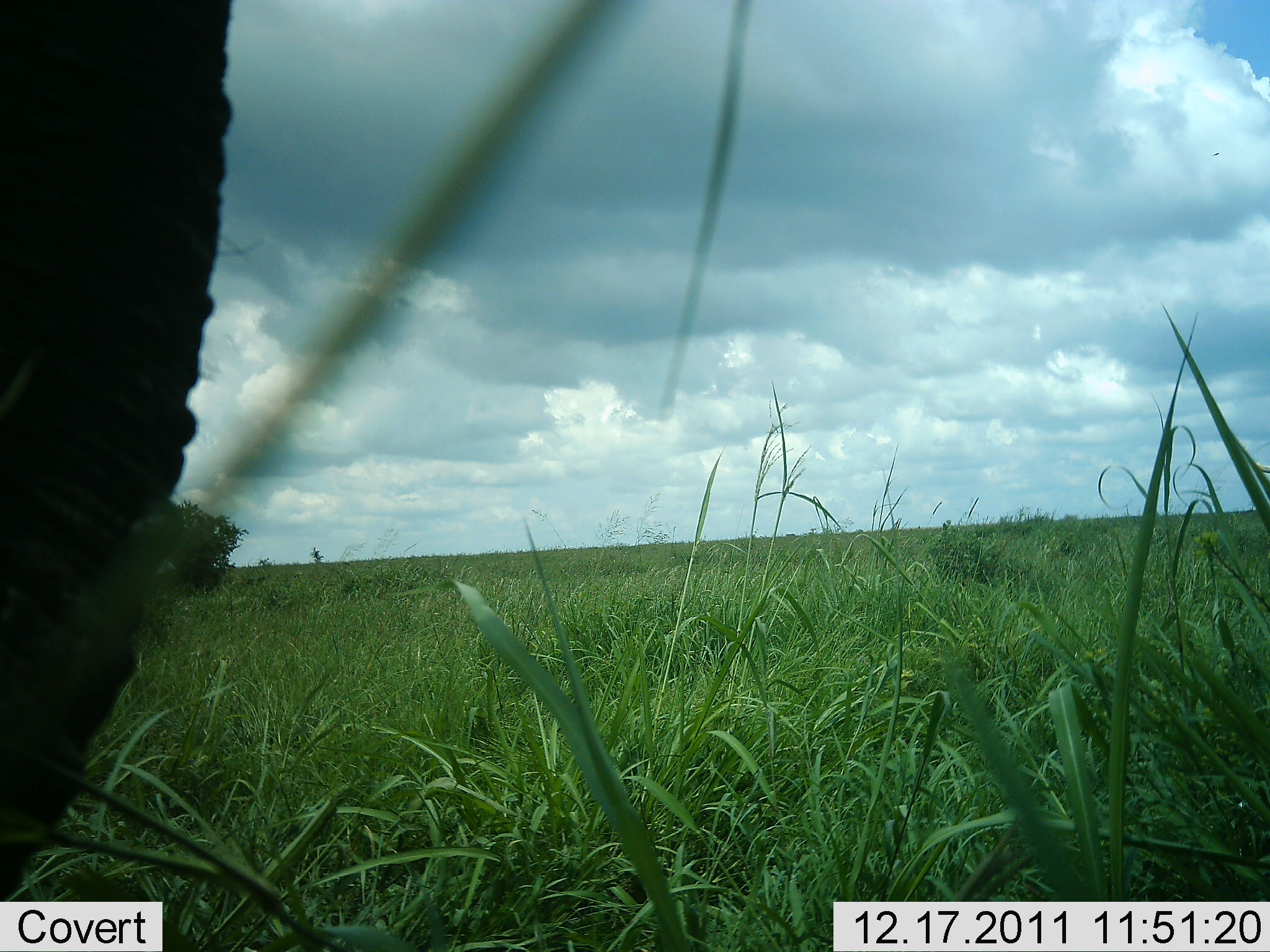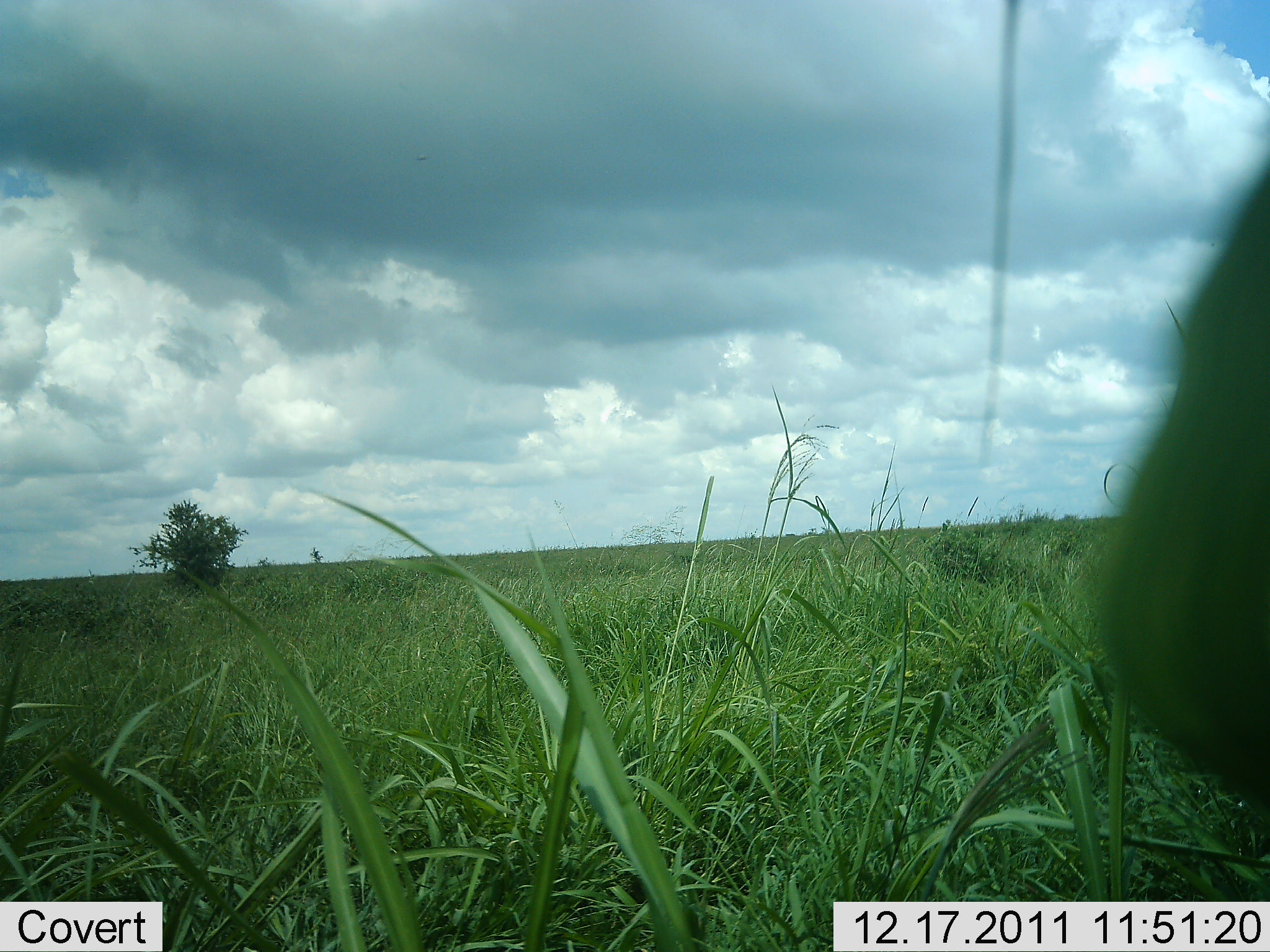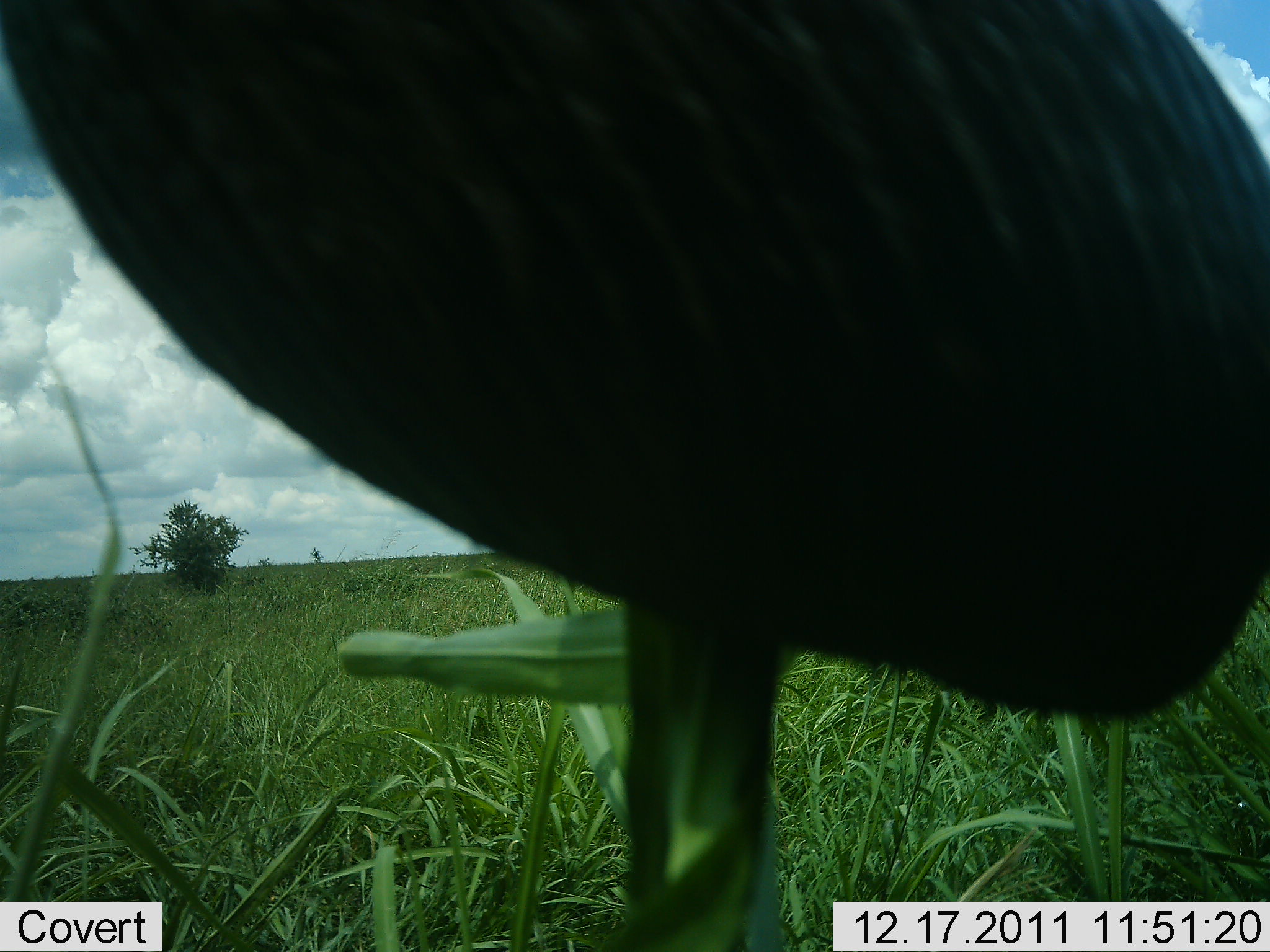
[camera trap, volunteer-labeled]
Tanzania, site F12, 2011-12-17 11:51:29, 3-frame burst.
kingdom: Animalia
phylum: Chordata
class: Mammalia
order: Proboscidea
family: Elephantidae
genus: Loxodonta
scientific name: Loxodonta africana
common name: african bush elephant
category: elephant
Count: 1.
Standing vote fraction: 18%.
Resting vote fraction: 0%.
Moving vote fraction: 64%.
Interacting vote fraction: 9%.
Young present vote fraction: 0%.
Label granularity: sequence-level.